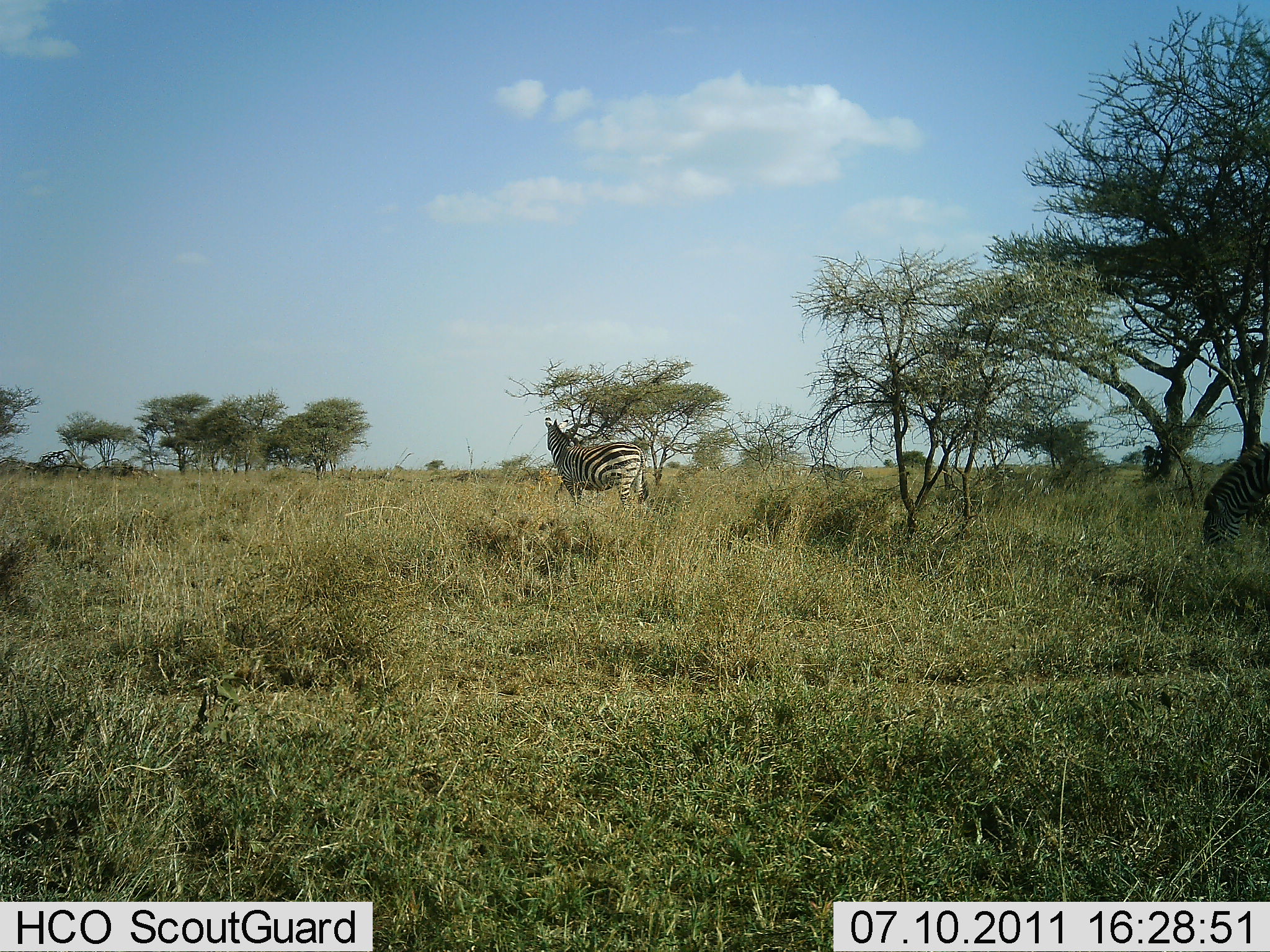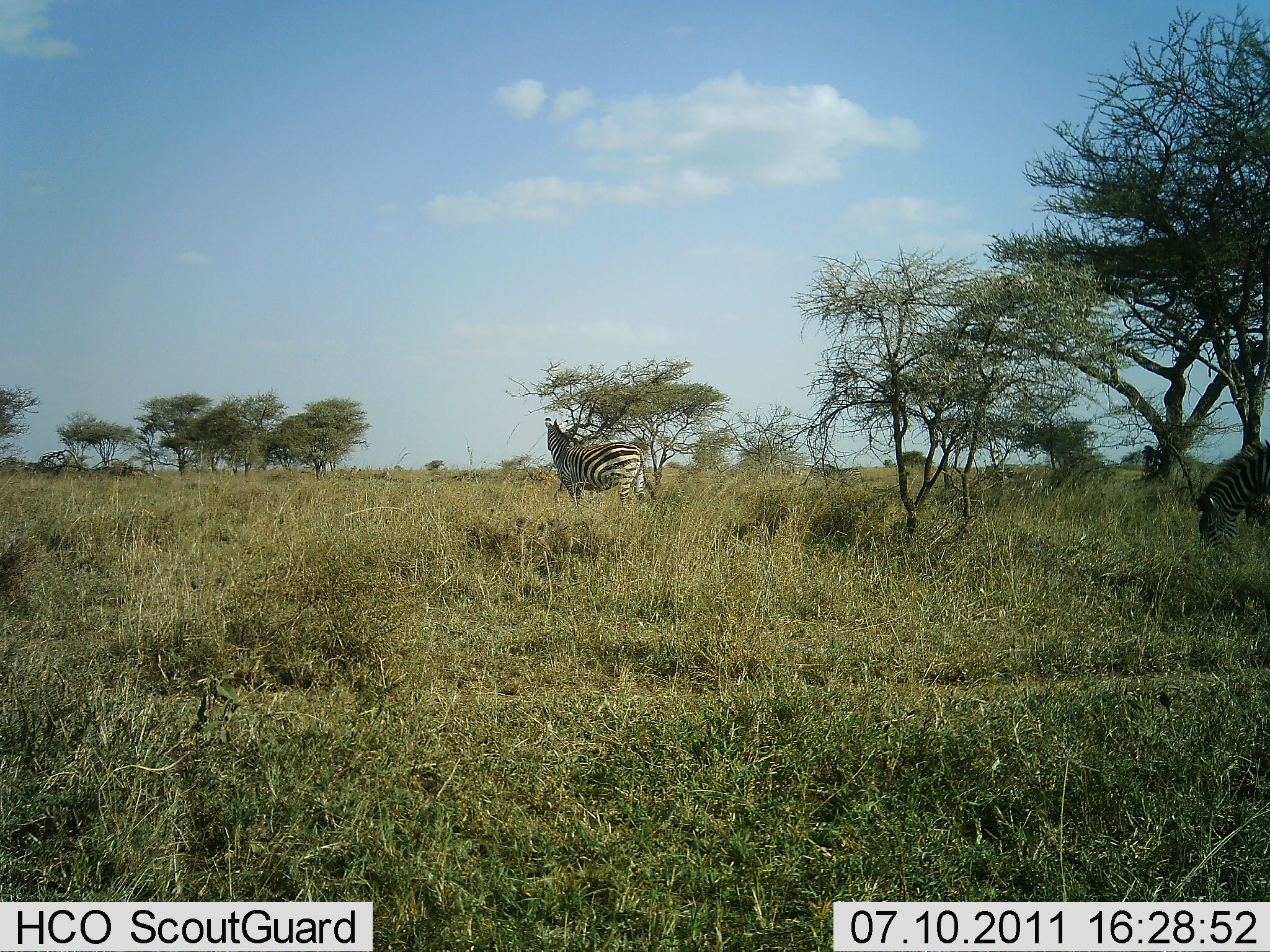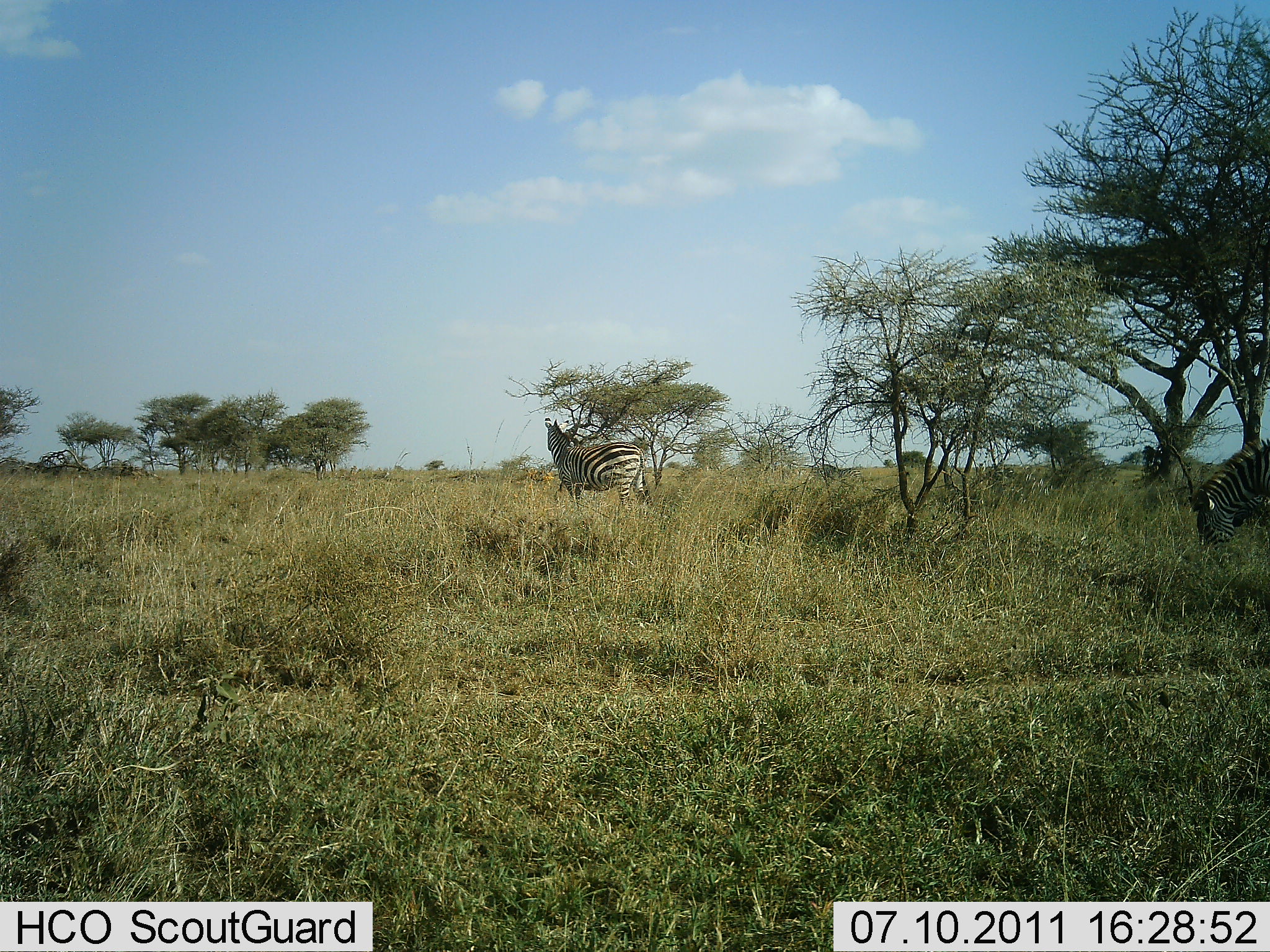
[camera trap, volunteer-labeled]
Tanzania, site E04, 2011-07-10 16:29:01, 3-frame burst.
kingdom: Animalia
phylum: Chordata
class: Mammalia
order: Perissodactyla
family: Equidae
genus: Equus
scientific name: Equus quagga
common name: plains zebra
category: zebra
Zebra (plains zebra) (Equus quagga), count 2. Behavior (volunteer vote fractions): standing 85%, resting 0%, moving 8%, interacting 0%. Young present (vote fraction): 0%. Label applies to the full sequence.